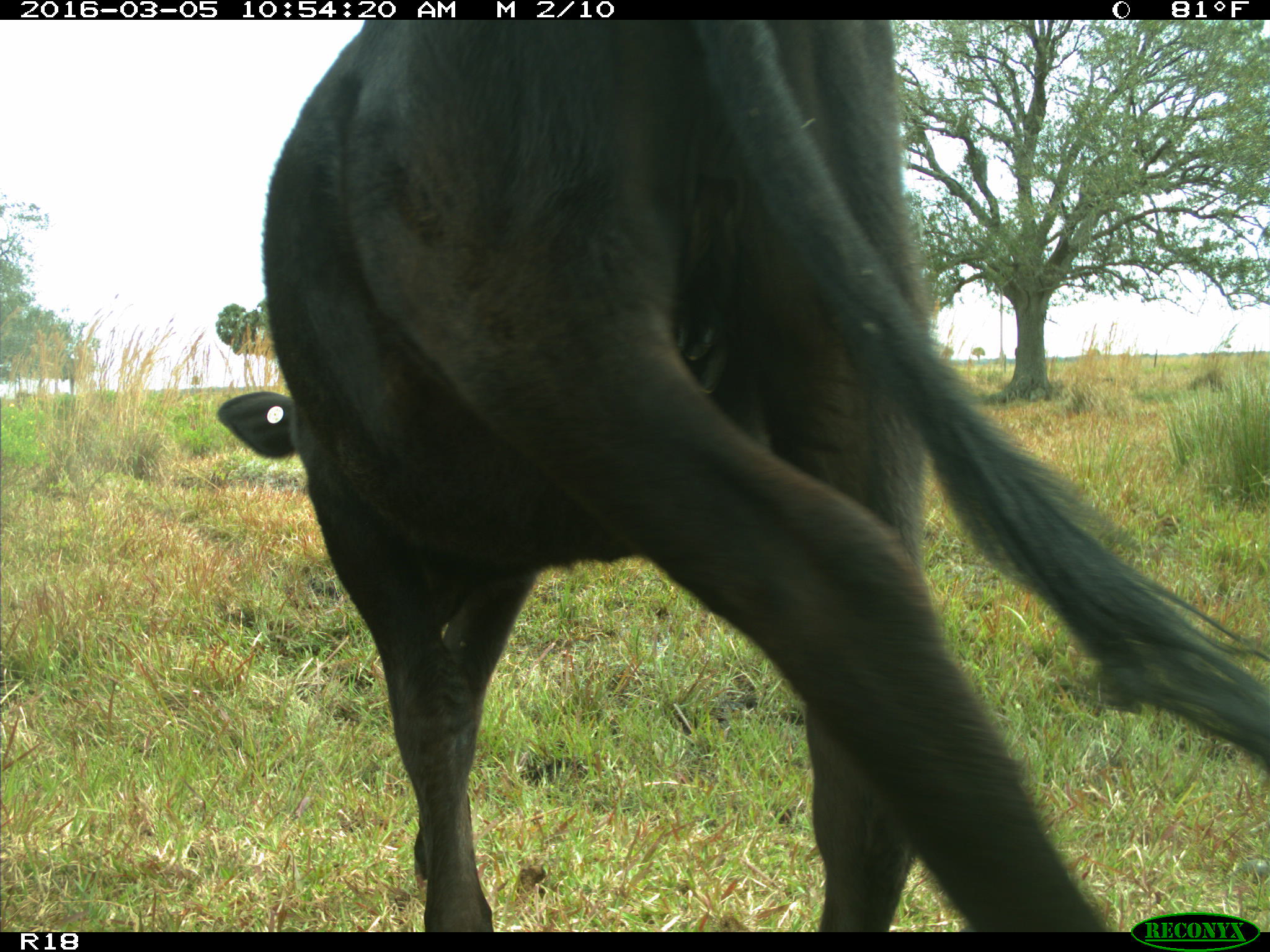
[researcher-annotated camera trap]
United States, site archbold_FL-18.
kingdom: Animalia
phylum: Chordata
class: Mammalia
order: Artiodactyla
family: Bovidae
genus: Bos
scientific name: Bos taurus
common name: domestic cow